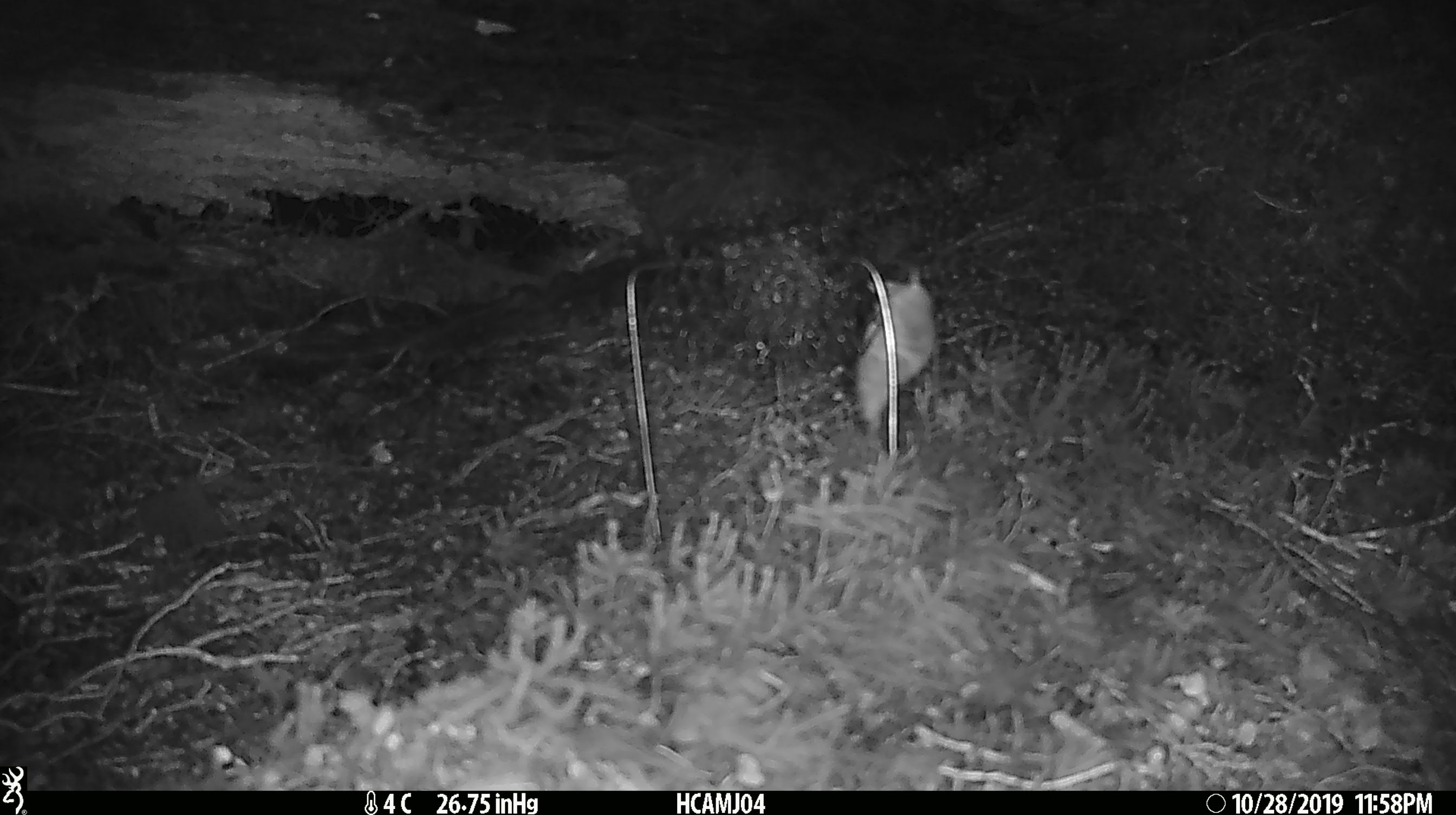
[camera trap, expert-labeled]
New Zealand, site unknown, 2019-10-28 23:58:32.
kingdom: Animalia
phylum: Chordata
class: Mammalia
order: Rodentia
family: Muridae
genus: Mus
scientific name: Mus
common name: mouse